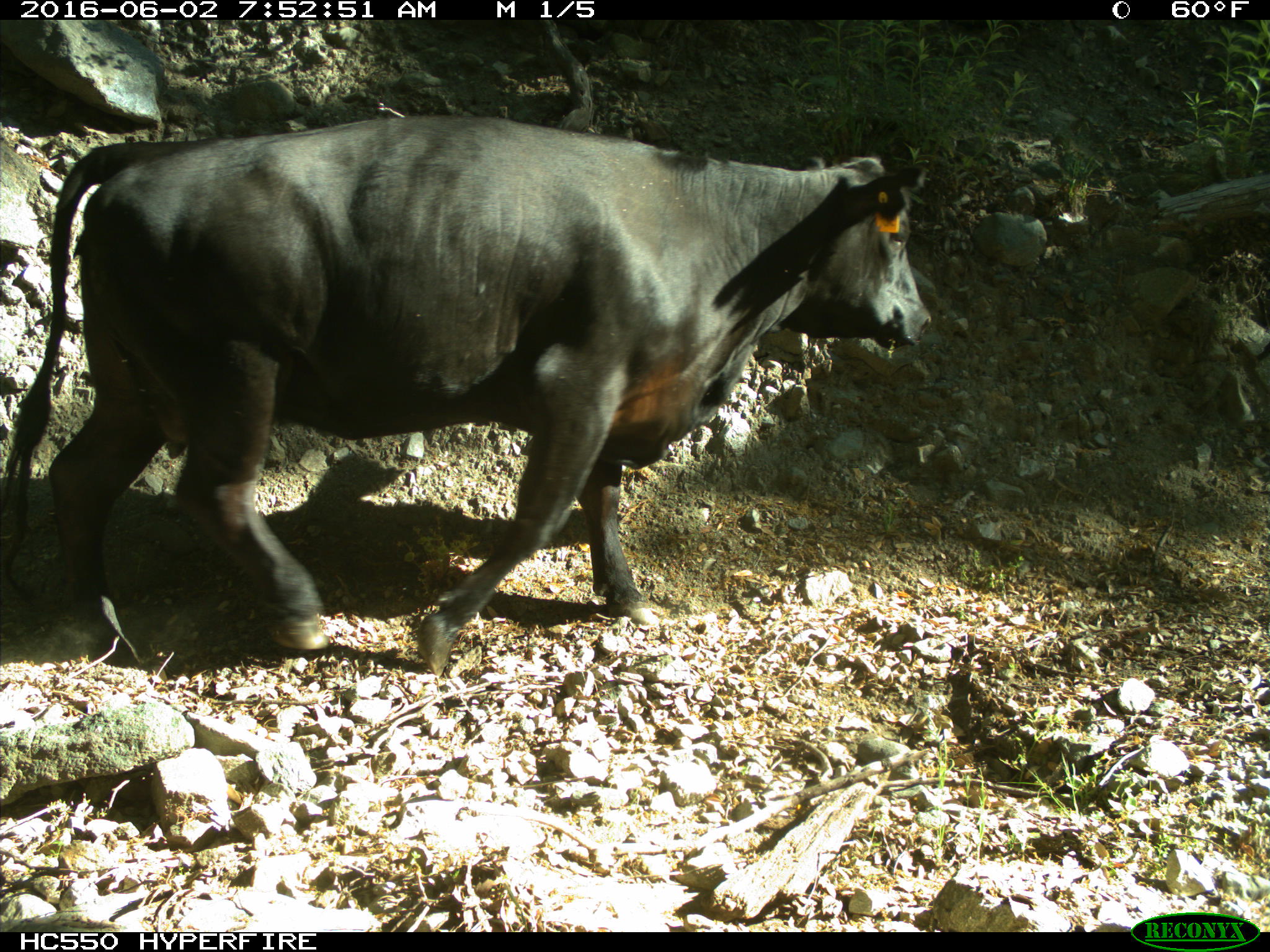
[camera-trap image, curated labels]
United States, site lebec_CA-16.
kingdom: Animalia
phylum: Chordata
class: Mammalia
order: Artiodactyla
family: Bovidae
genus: Bos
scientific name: Bos taurus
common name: domestic cow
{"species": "Bos taurus (domestic cow)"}